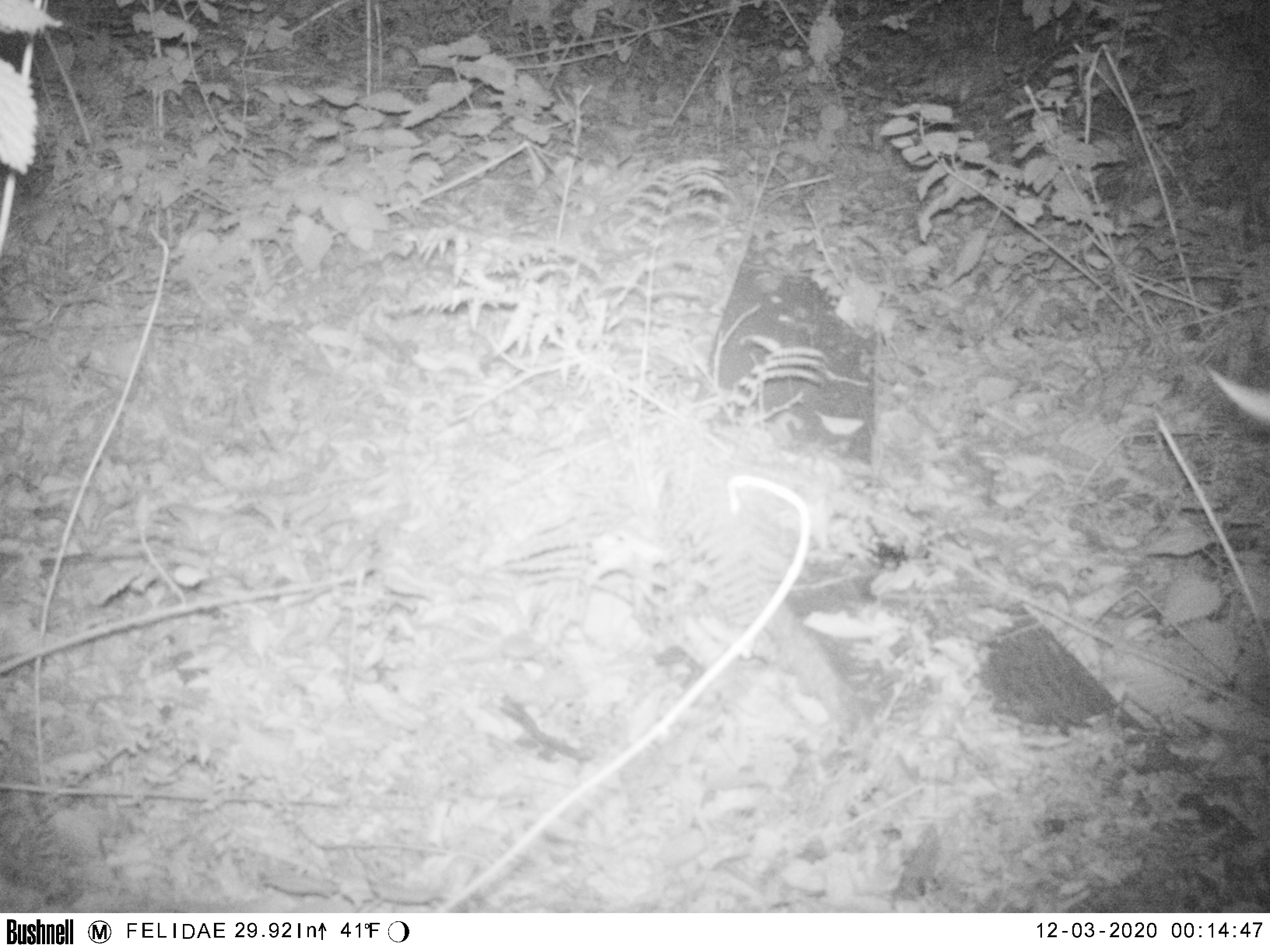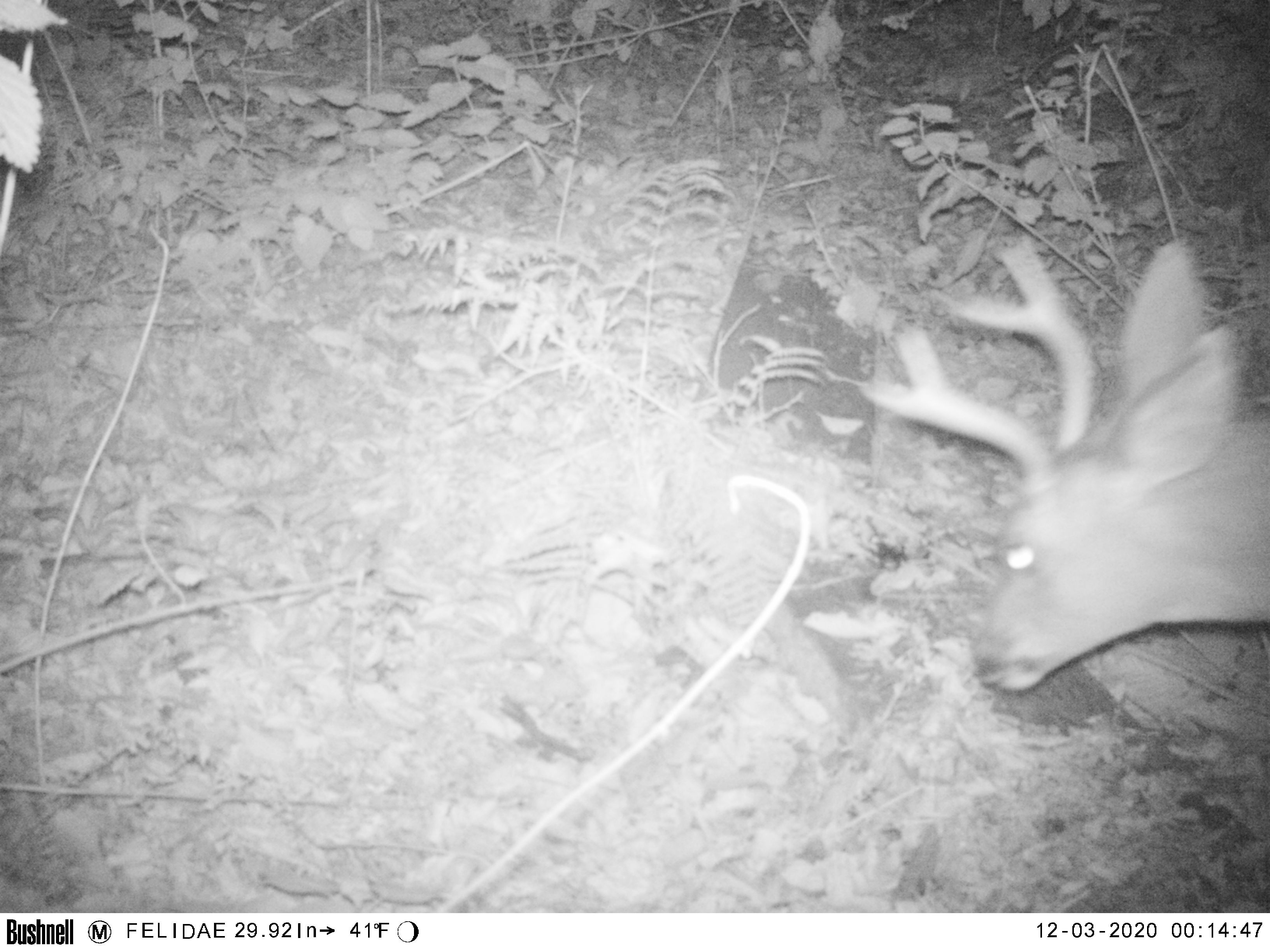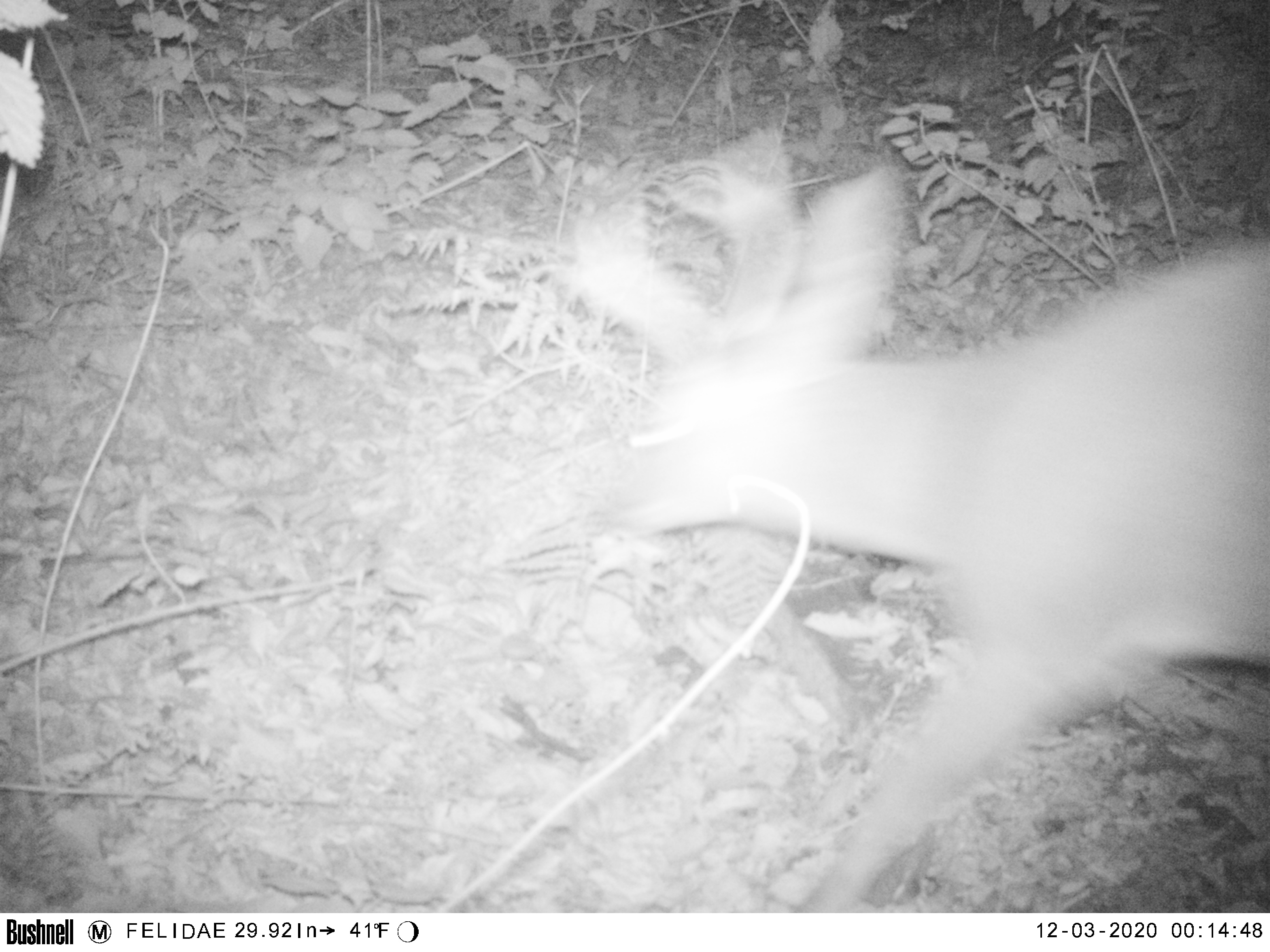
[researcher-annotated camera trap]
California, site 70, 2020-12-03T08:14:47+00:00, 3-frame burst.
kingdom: Animalia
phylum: Chordata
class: Mammalia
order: Artiodactyla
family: Cervidae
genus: Odocoileus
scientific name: Odocoileus hemionus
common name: mule deer